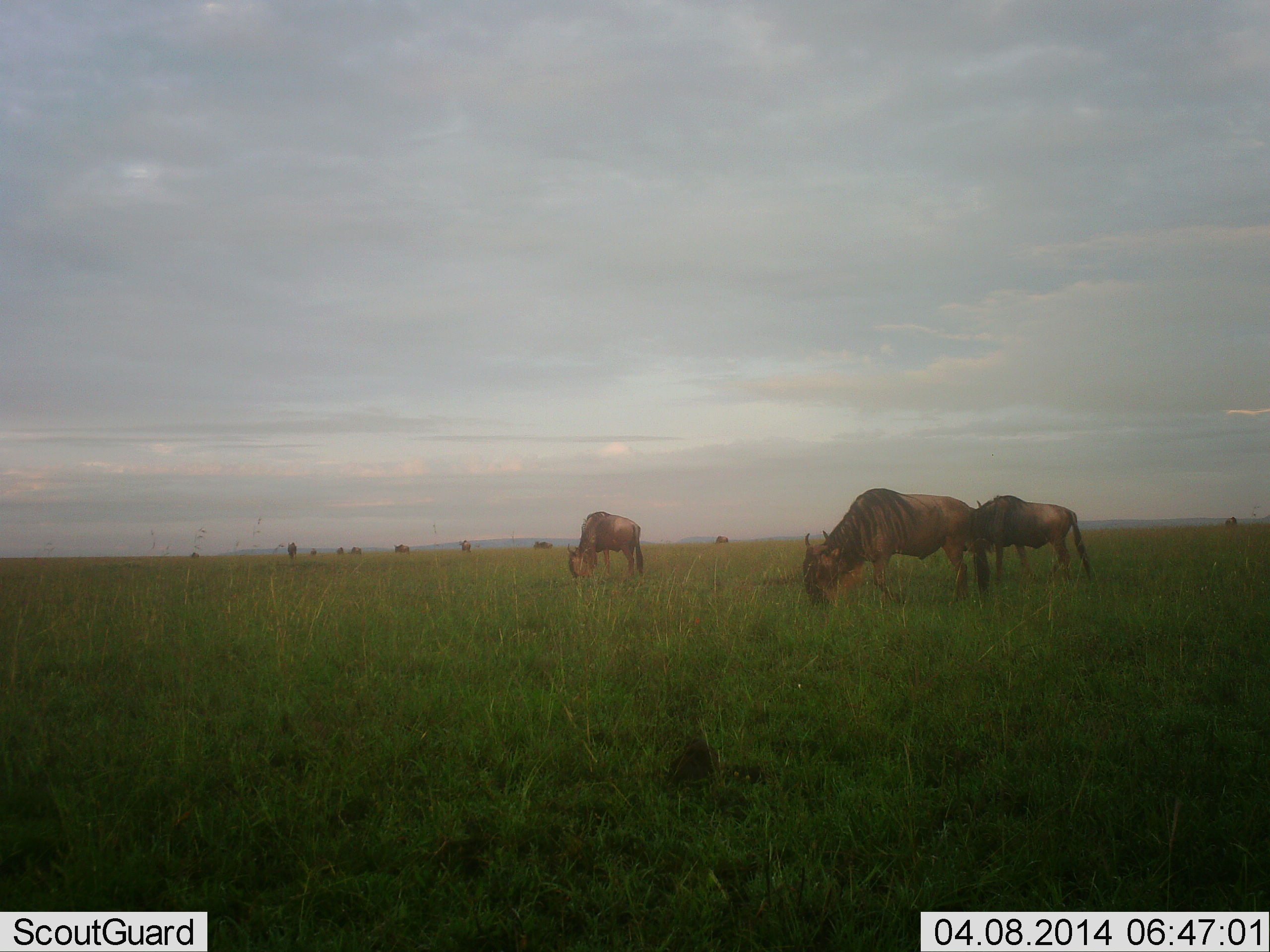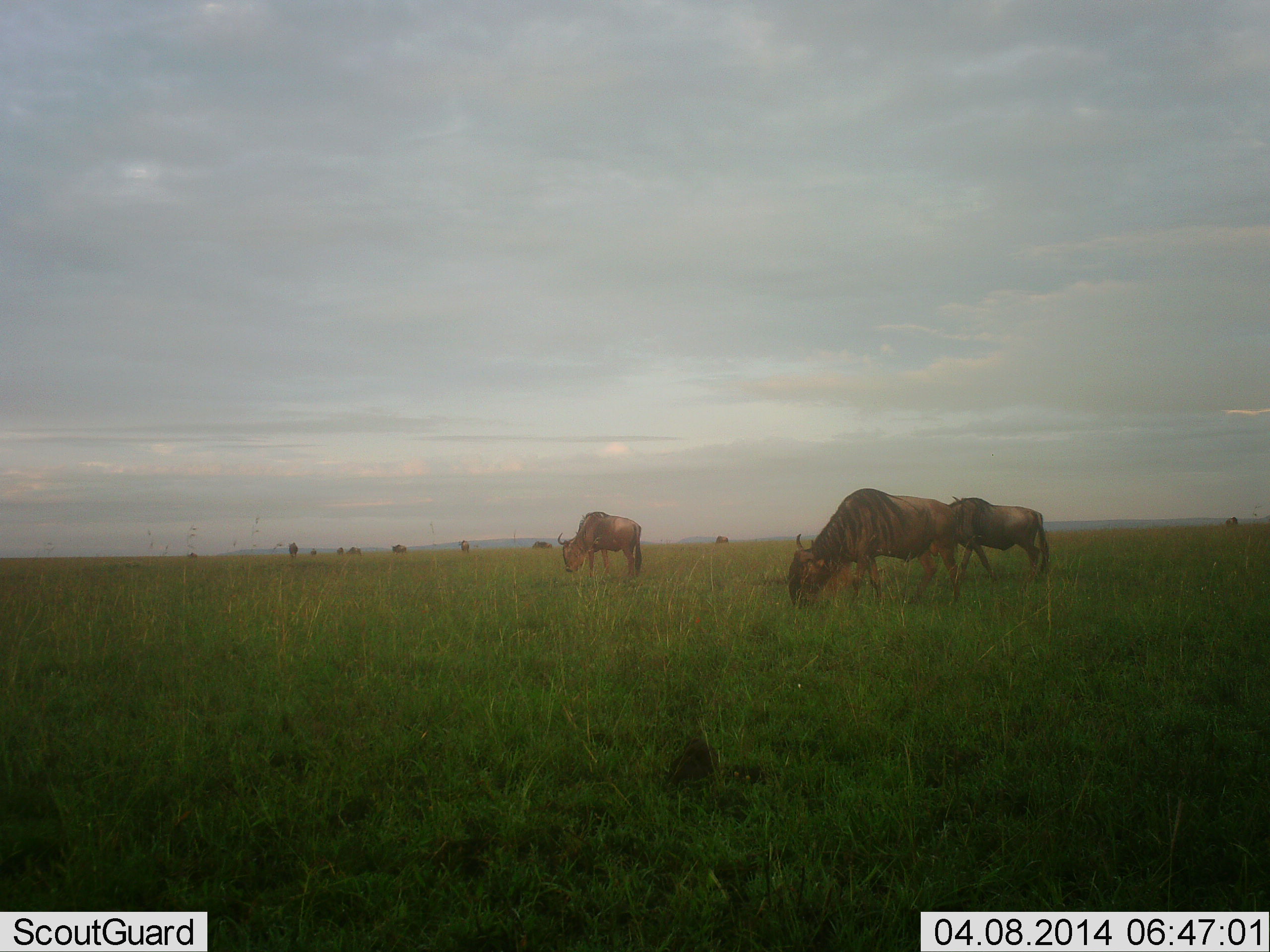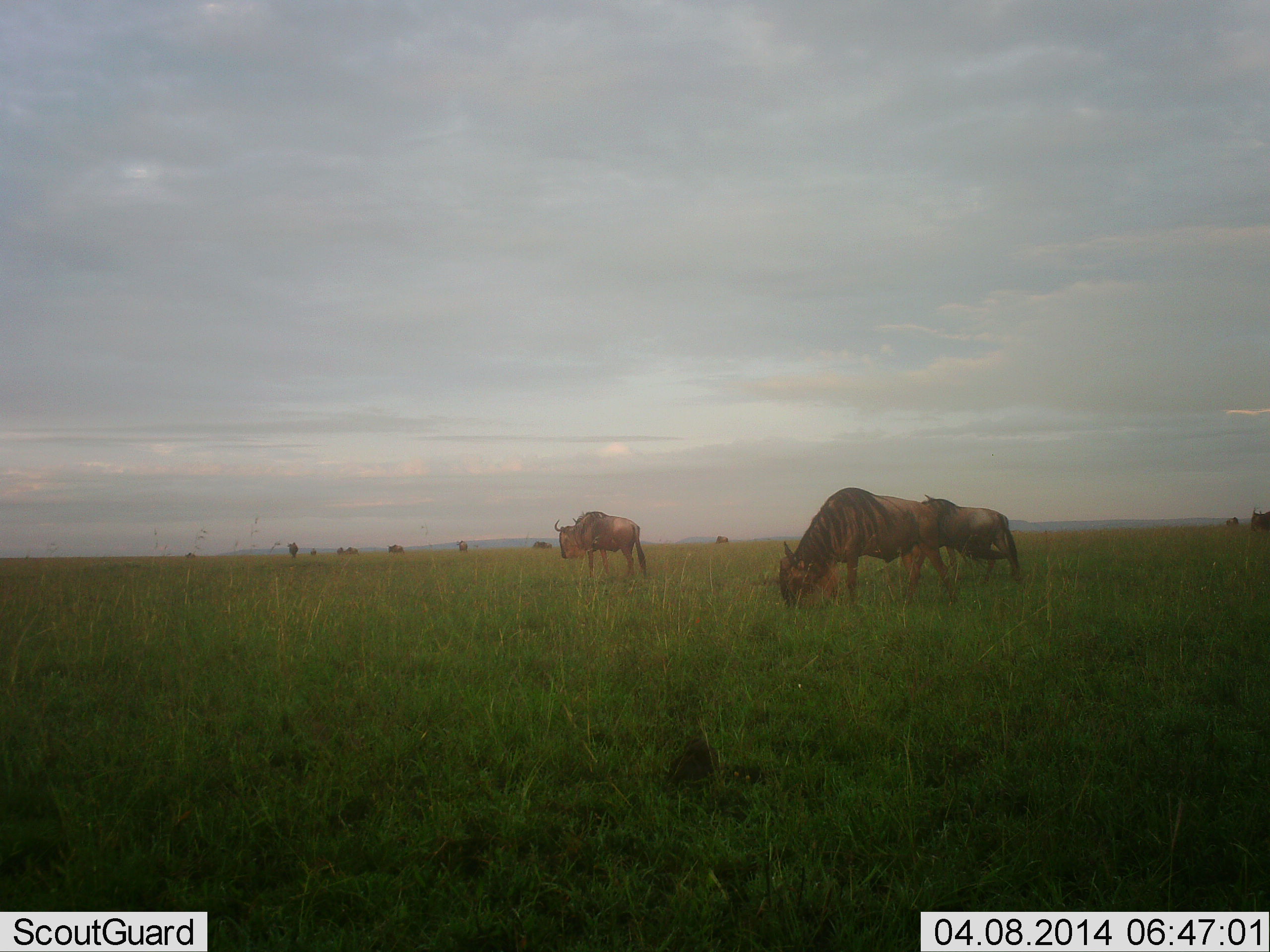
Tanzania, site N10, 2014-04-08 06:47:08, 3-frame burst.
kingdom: Animalia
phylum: Chordata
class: Mammalia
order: Artiodactyla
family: Bovidae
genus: Connochaetes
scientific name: Connochaetes taurinus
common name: blue wildebeest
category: wildebeest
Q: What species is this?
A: Wildebeest (blue wildebeest) (Connochaetes taurinus).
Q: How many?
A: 11-50.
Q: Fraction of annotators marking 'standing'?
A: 40%.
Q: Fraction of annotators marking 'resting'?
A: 0%.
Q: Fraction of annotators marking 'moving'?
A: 30%.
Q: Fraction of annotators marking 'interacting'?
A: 0%.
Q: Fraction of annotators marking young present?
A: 0%.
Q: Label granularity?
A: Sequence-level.